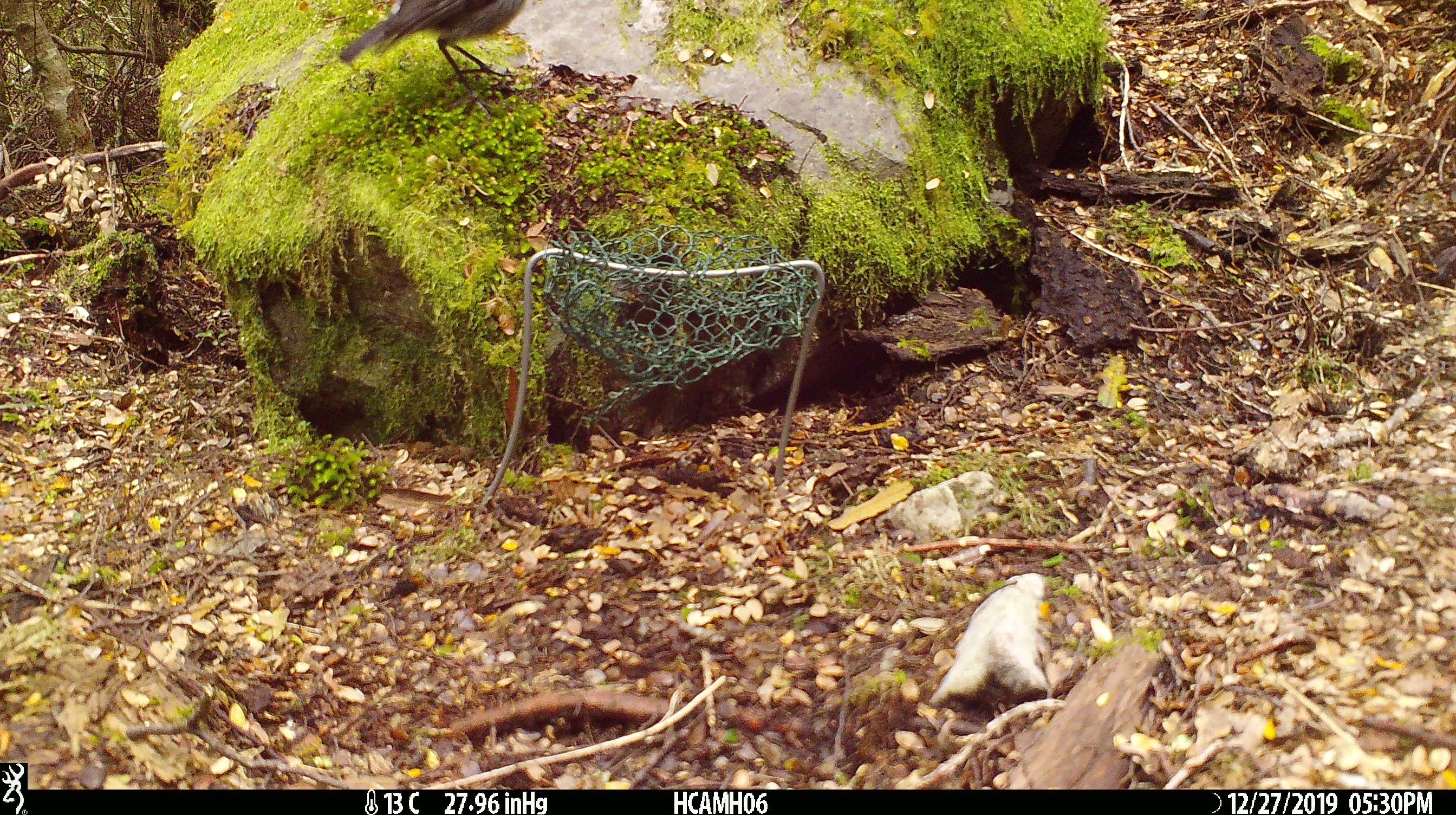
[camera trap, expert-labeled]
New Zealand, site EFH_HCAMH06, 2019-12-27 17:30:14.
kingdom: Animalia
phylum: Chordata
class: Aves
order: Passeriformes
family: Petroicidae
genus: Petroica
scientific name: Petroica australis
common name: new zealand robin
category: robin